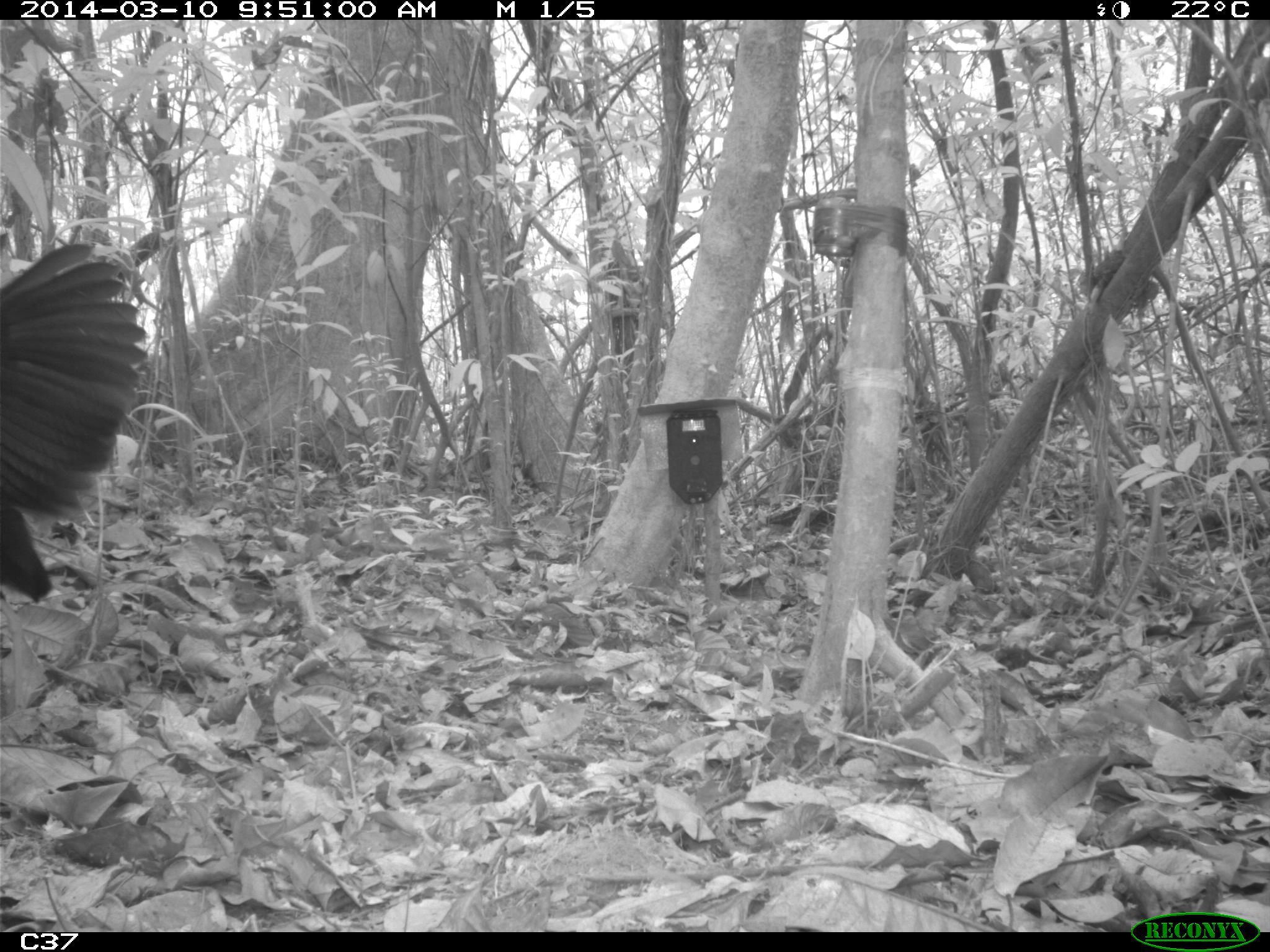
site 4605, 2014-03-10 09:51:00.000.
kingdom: Animalia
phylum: Chordata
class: Aves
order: Gruiformes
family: Psophiidae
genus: Psophia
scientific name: Psophia crepitans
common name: gray-winged trumpeter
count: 1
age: adult